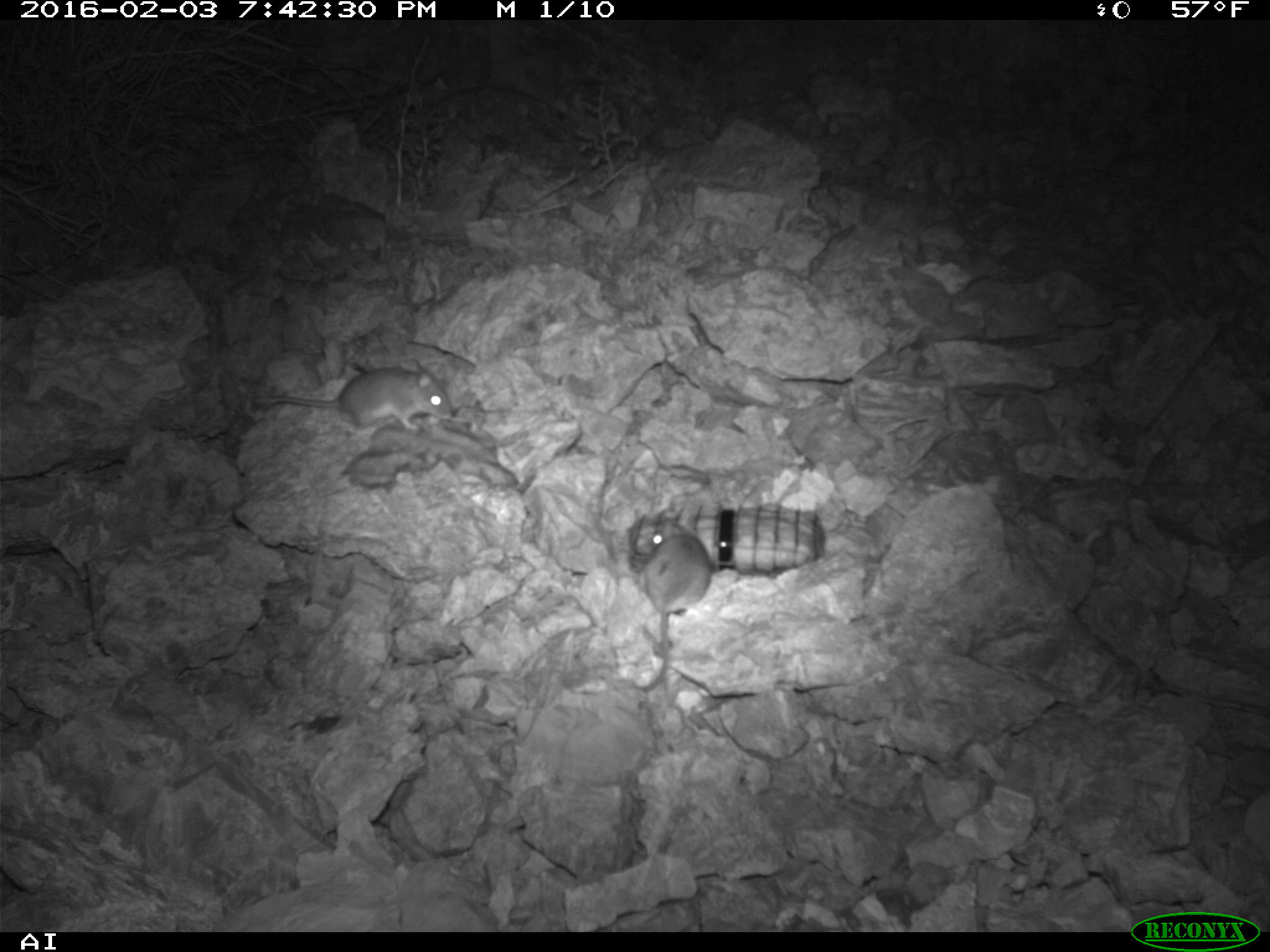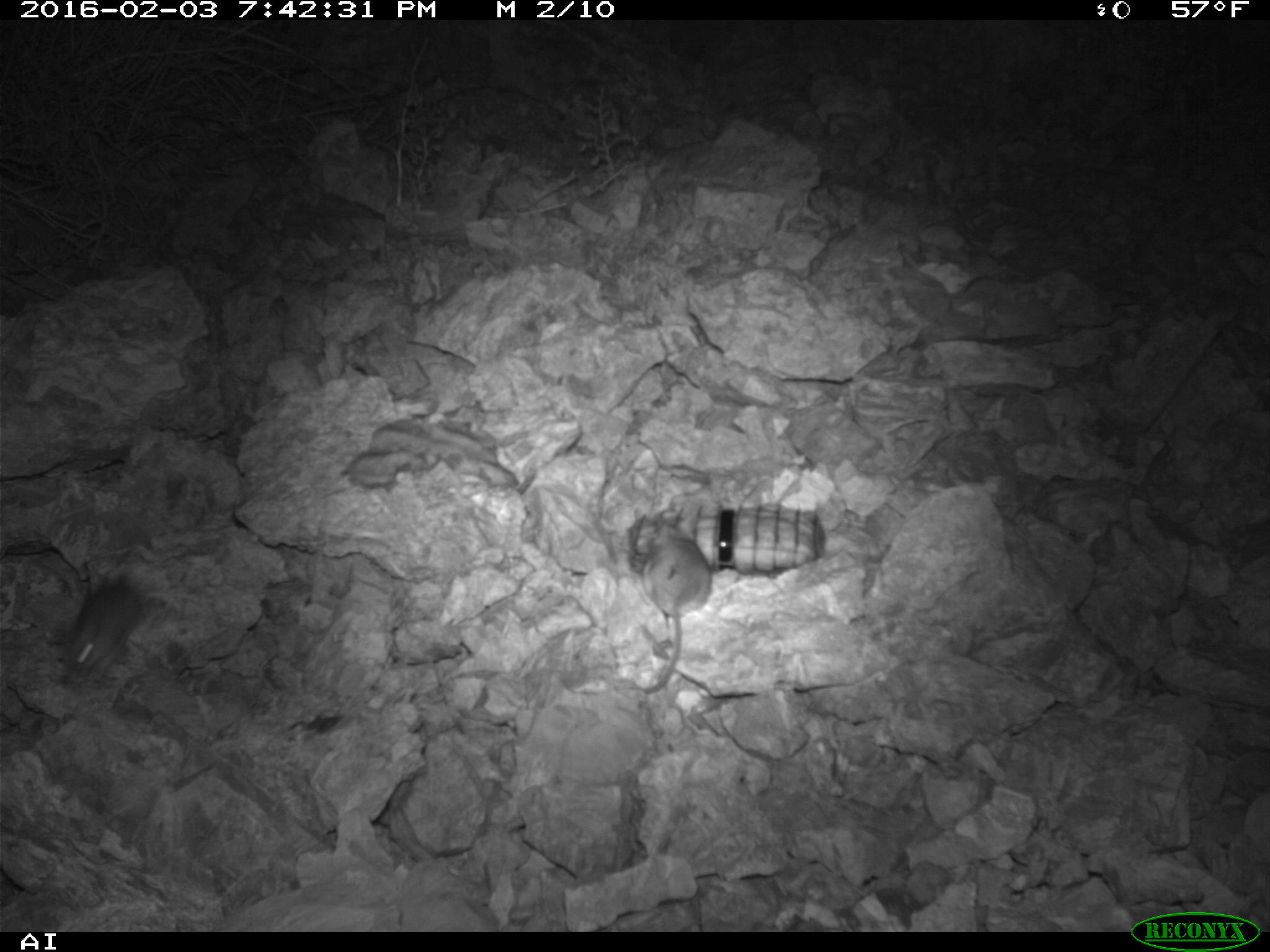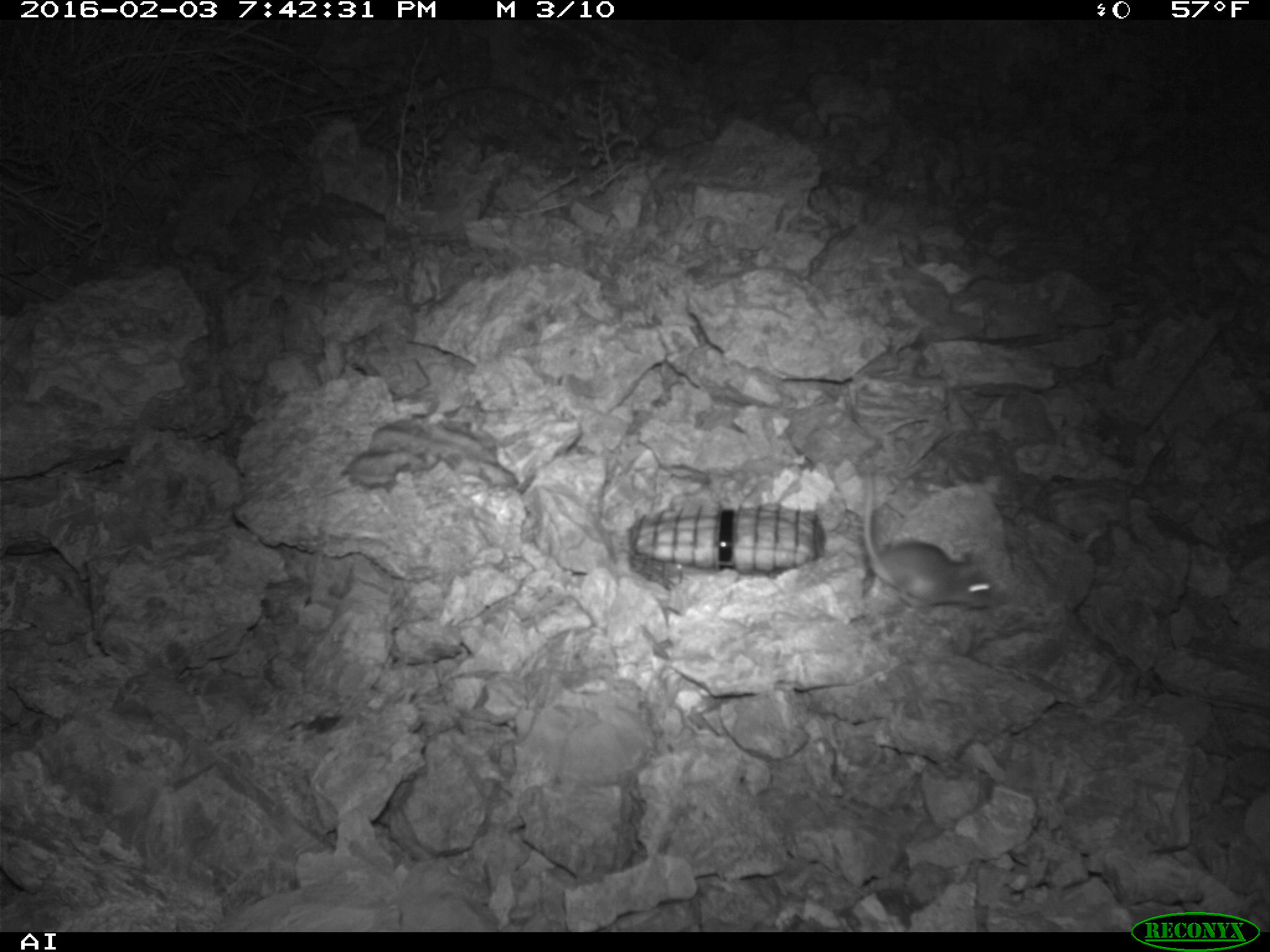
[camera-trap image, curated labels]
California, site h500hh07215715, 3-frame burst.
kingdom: Animalia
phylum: Chordata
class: Mammalia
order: Rodentia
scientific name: Rodentia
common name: rodent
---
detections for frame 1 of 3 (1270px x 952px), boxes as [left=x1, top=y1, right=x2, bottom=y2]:
rodent: [left=261, top=359, right=453, bottom=432]; [left=642, top=518, right=711, bottom=689]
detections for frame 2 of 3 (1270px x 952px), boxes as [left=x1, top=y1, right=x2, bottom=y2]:
rodent: [left=619, top=514, right=711, bottom=693]; [left=61, top=557, right=144, bottom=687]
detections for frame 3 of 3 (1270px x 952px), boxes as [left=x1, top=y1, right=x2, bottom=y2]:
rodent: [left=863, top=469, right=1005, bottom=615]